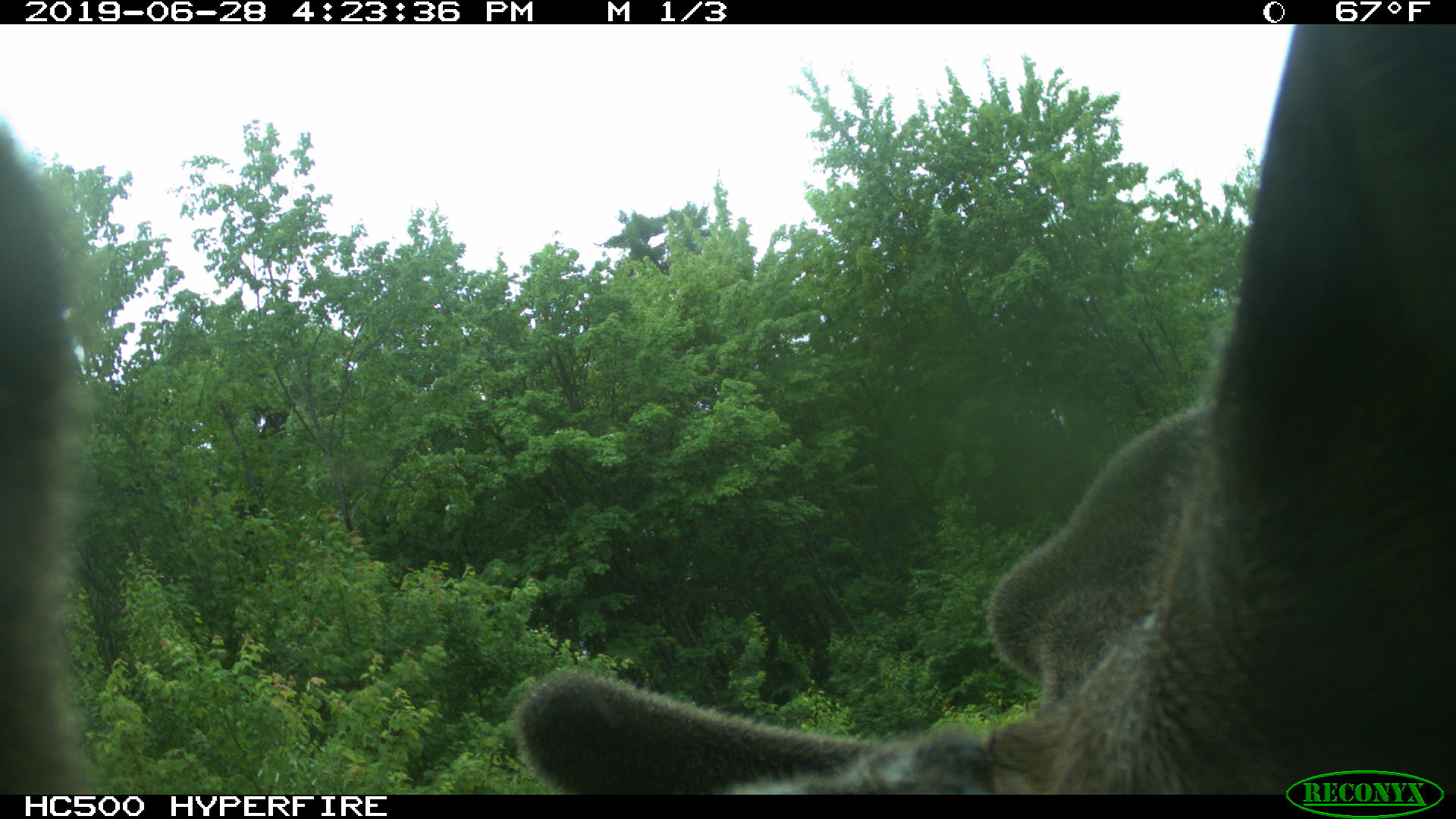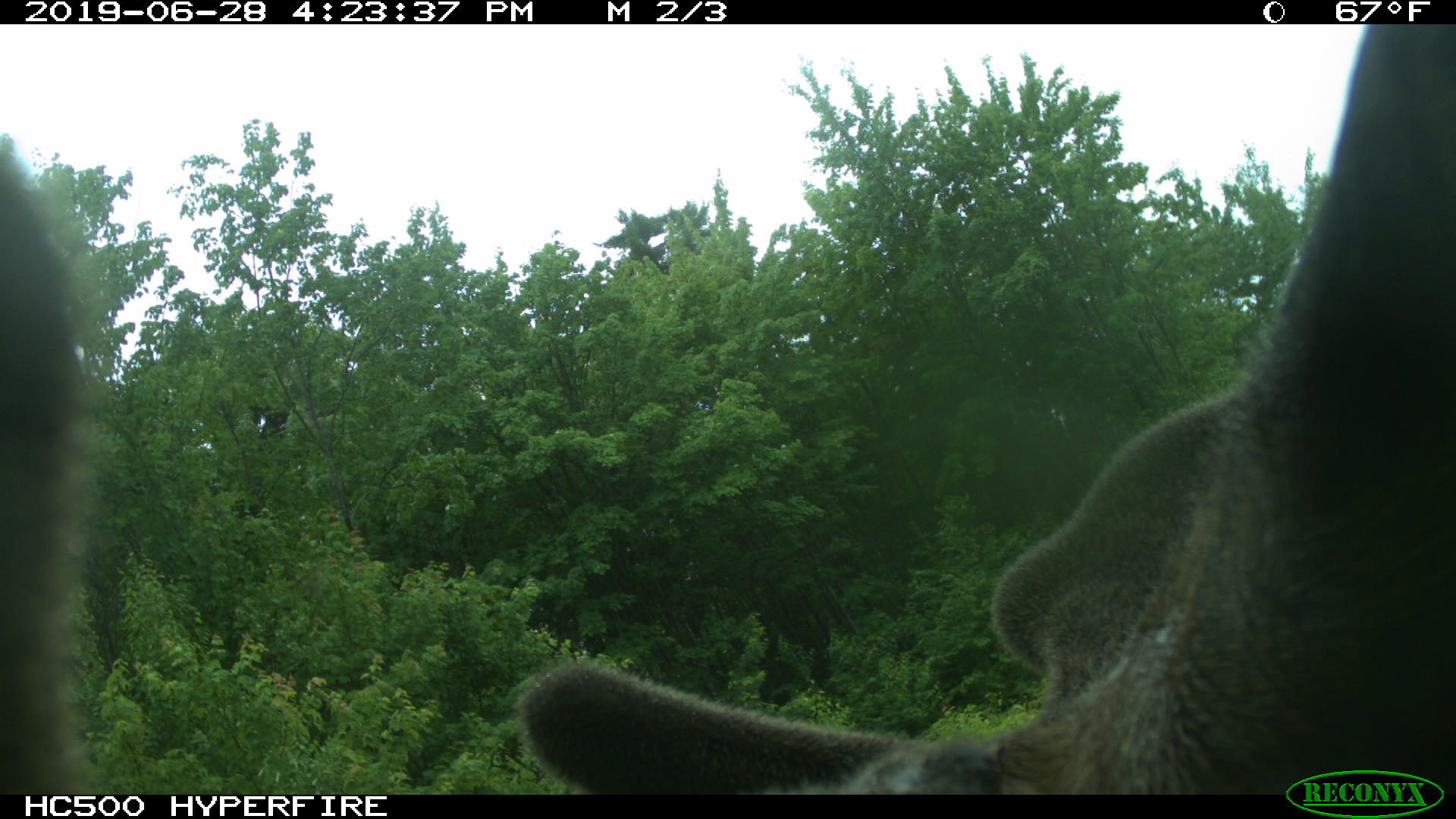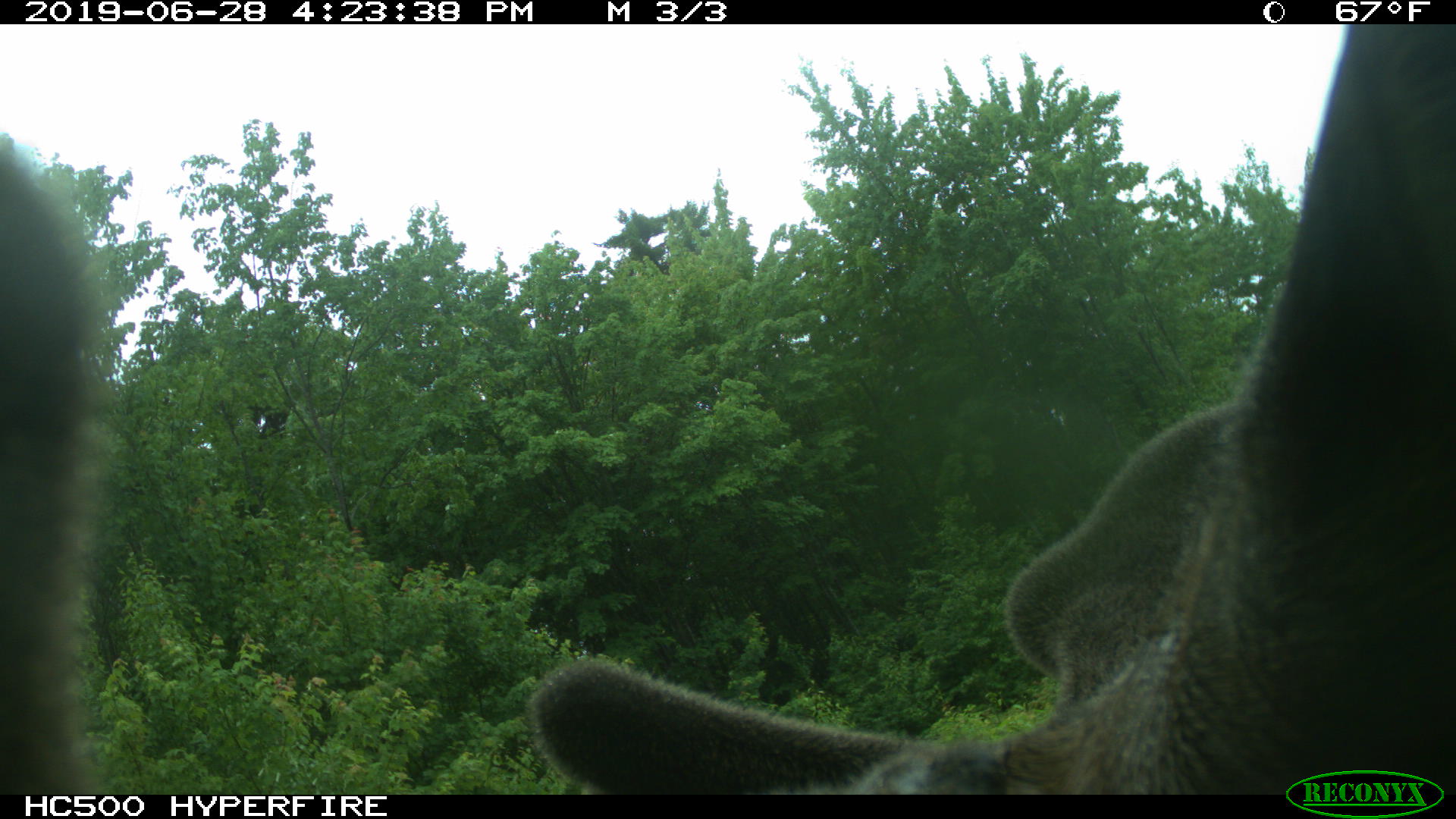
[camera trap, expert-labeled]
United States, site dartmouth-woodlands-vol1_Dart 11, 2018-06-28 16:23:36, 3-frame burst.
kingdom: Animalia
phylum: Chordata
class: Mammalia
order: Artiodactyla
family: Cervidae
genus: Alces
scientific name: Alces alces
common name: moose